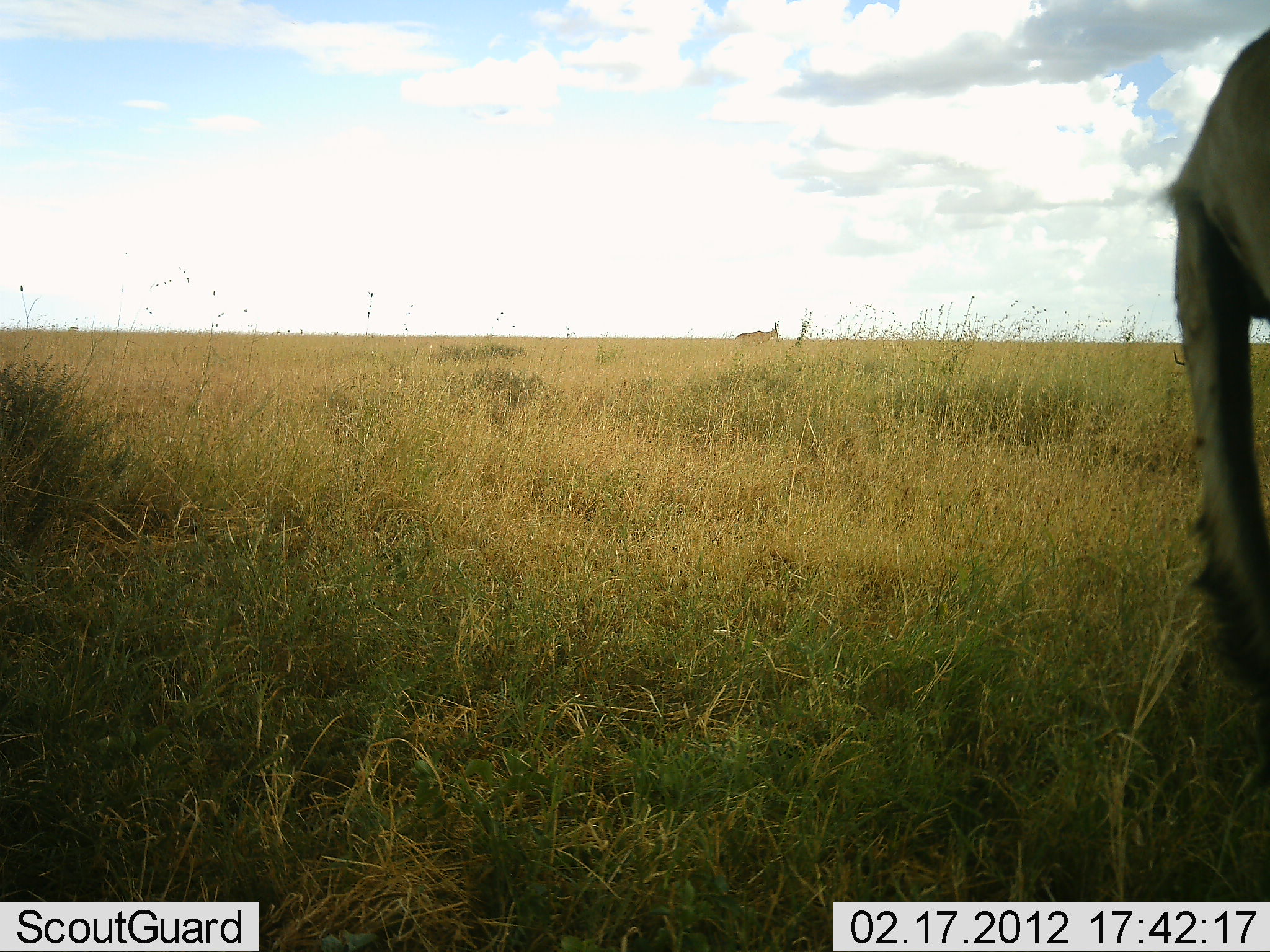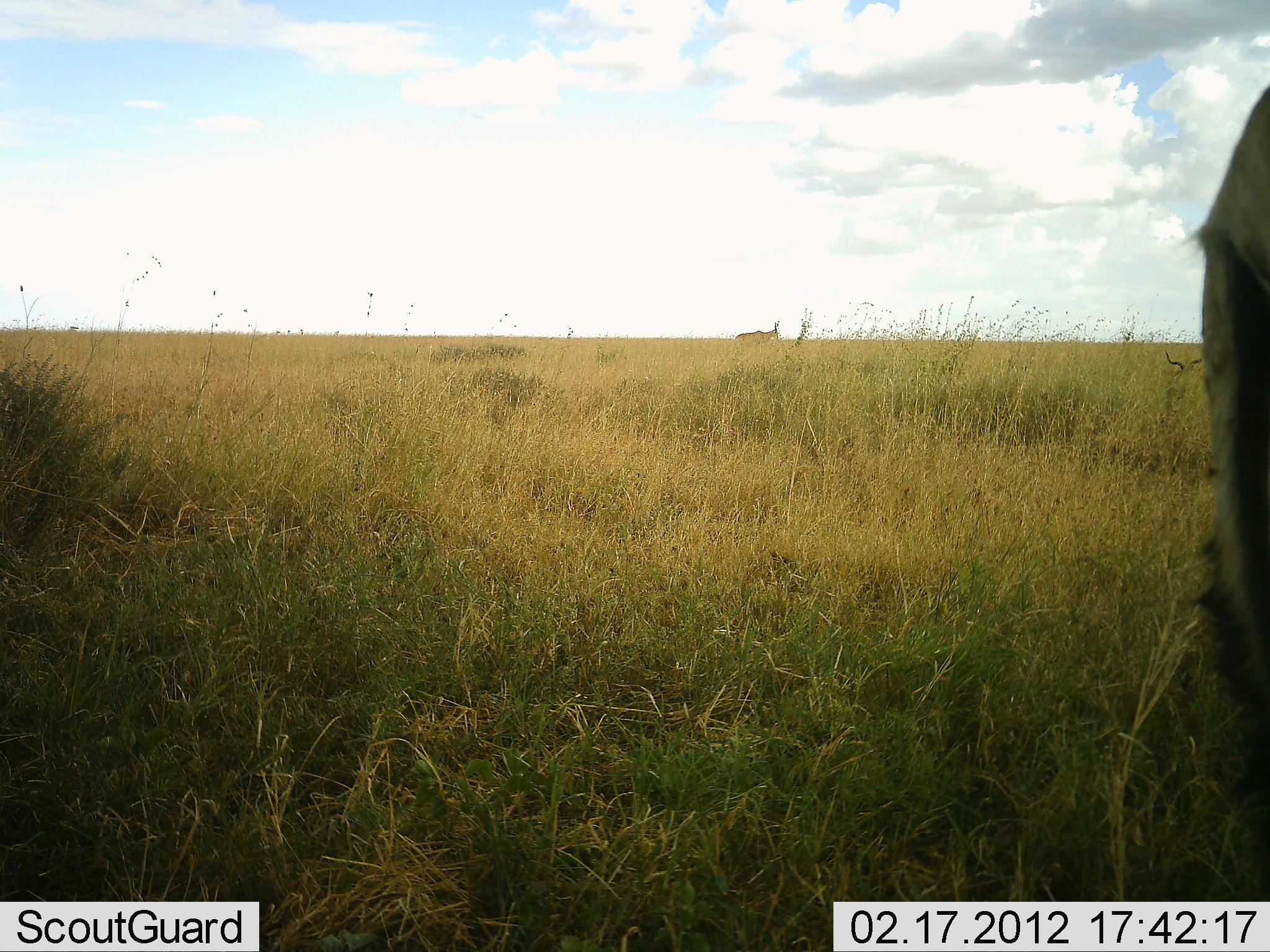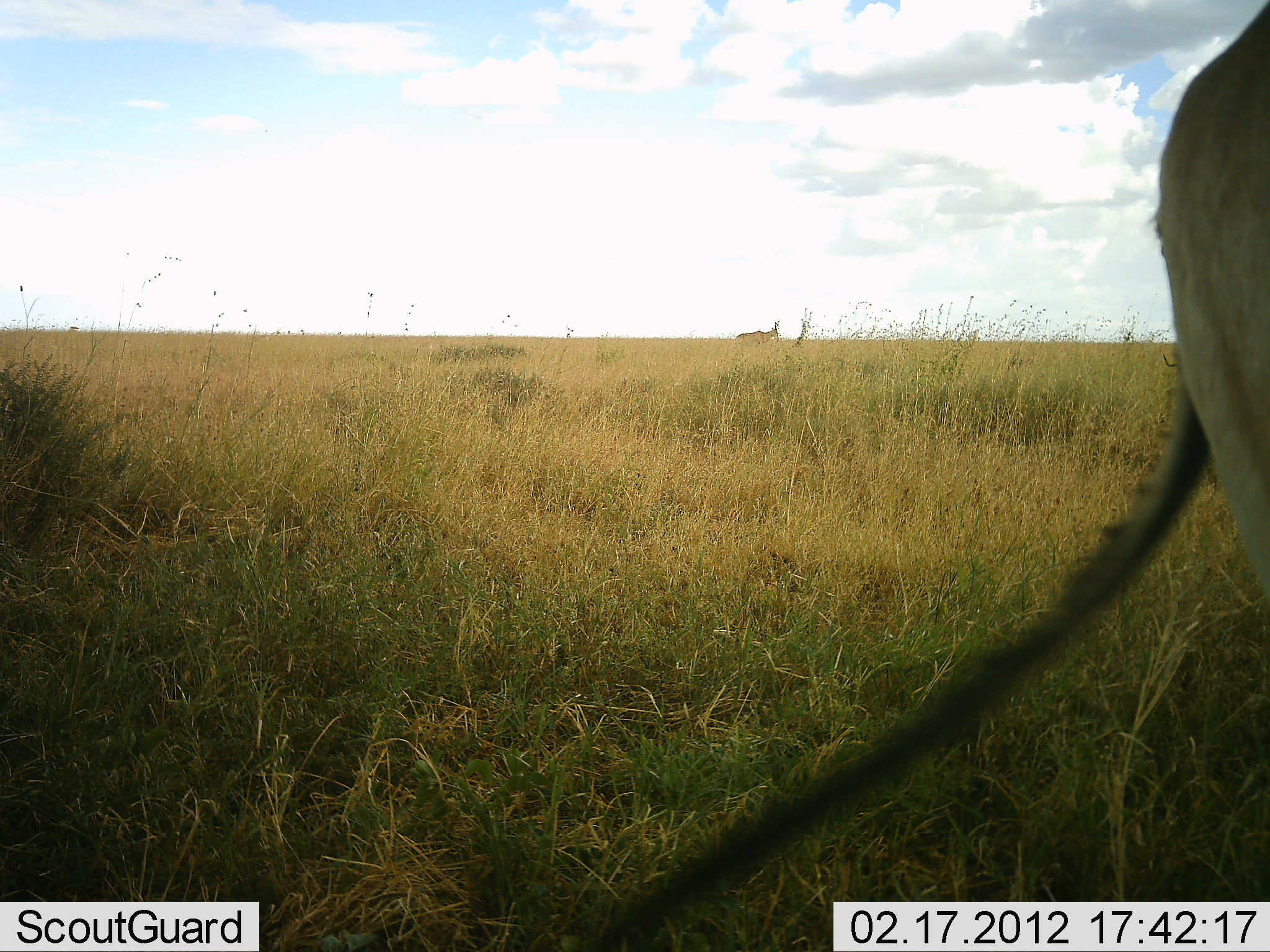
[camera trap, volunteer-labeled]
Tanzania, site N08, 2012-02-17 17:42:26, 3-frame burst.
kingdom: Animalia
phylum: Chordata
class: Mammalia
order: Artiodactyla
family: Bovidae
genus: Alcelaphus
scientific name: Alcelaphus buselaphus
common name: hartebeest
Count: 2.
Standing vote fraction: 95%.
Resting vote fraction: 24%.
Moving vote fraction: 10%.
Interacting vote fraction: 0%.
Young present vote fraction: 0%.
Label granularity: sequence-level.